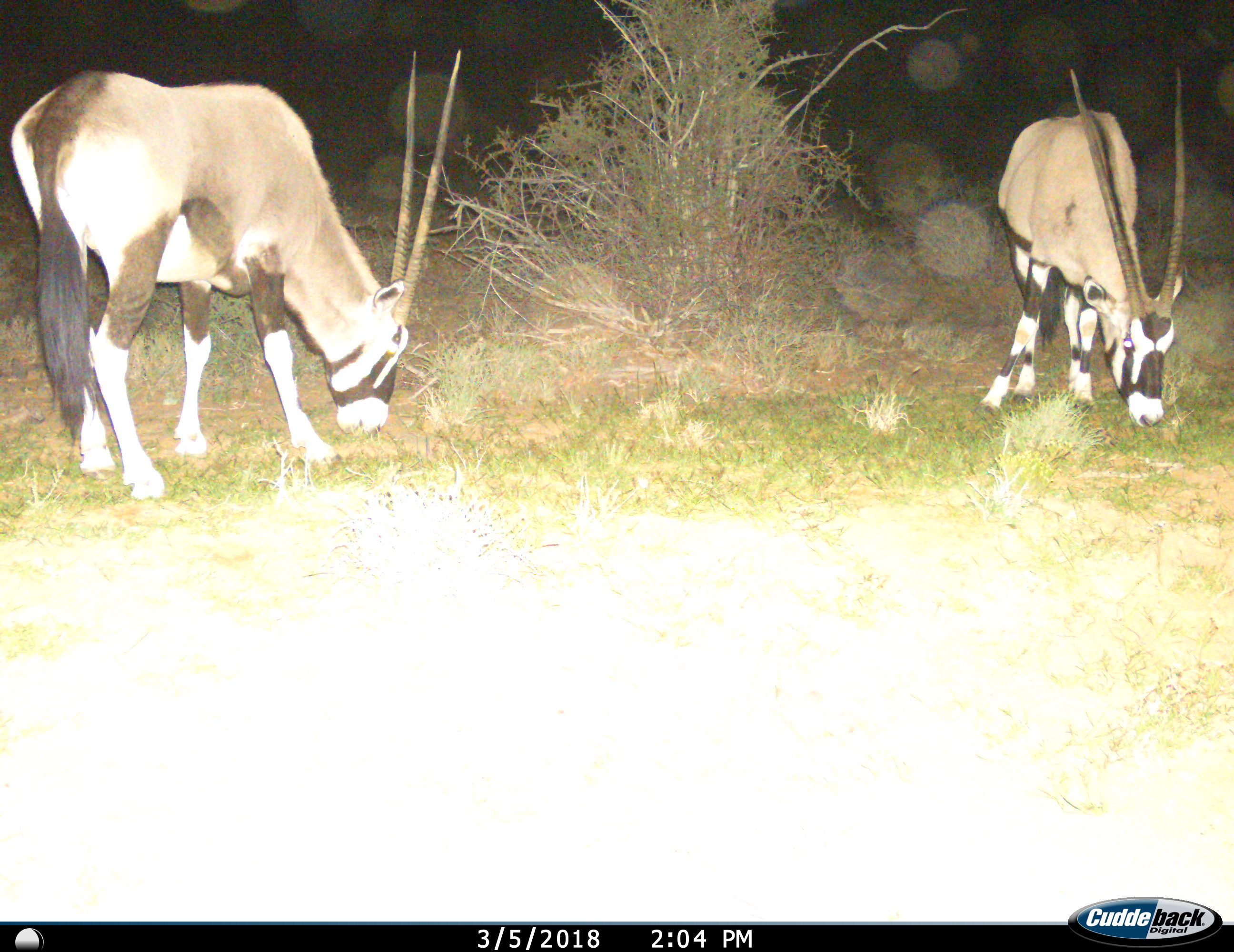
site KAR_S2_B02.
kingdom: Animalia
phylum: Chordata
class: Mammalia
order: Artiodactyla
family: Bovidae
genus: Oryx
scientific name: Oryx gazella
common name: gemsbok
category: oryx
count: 2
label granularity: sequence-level